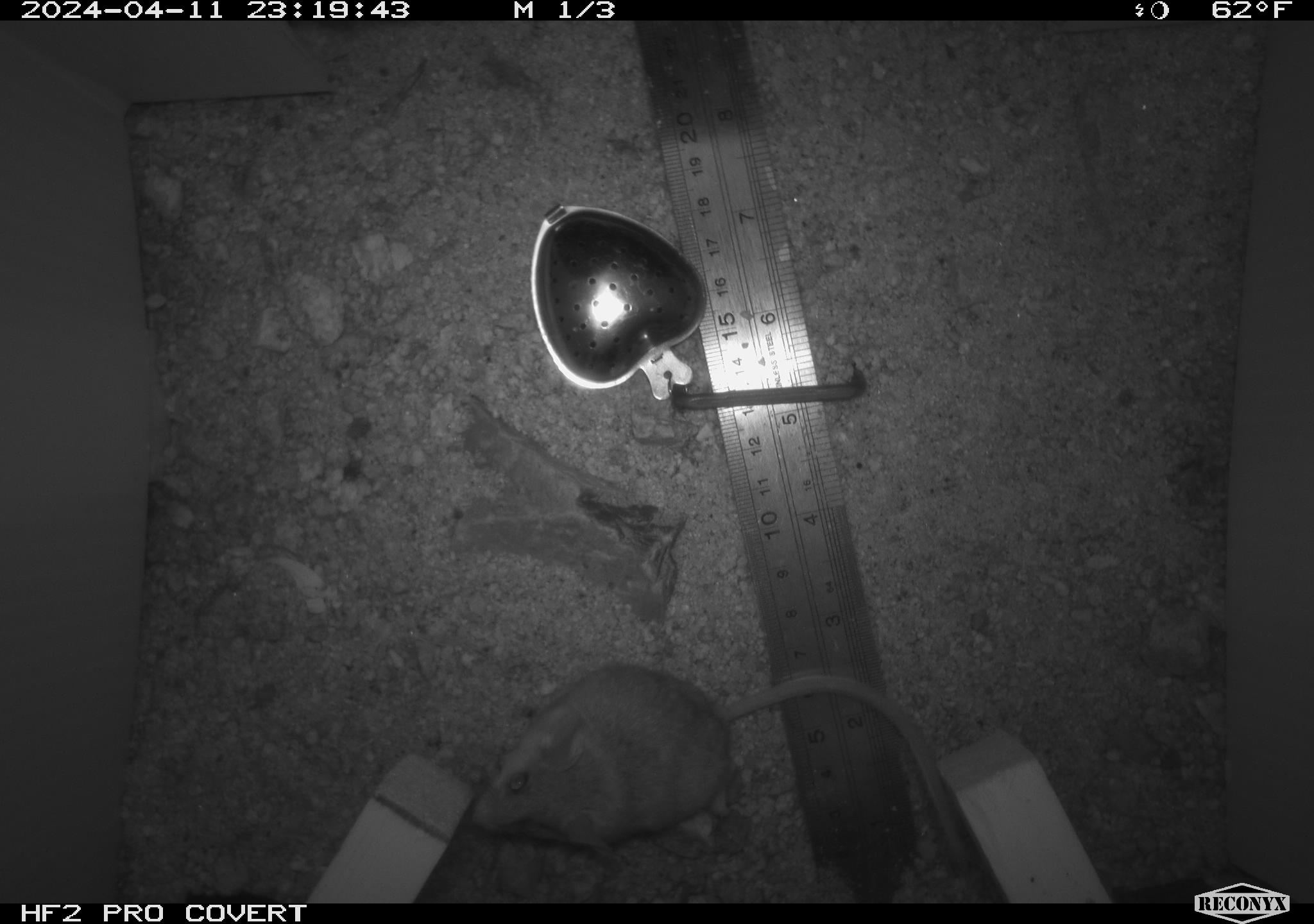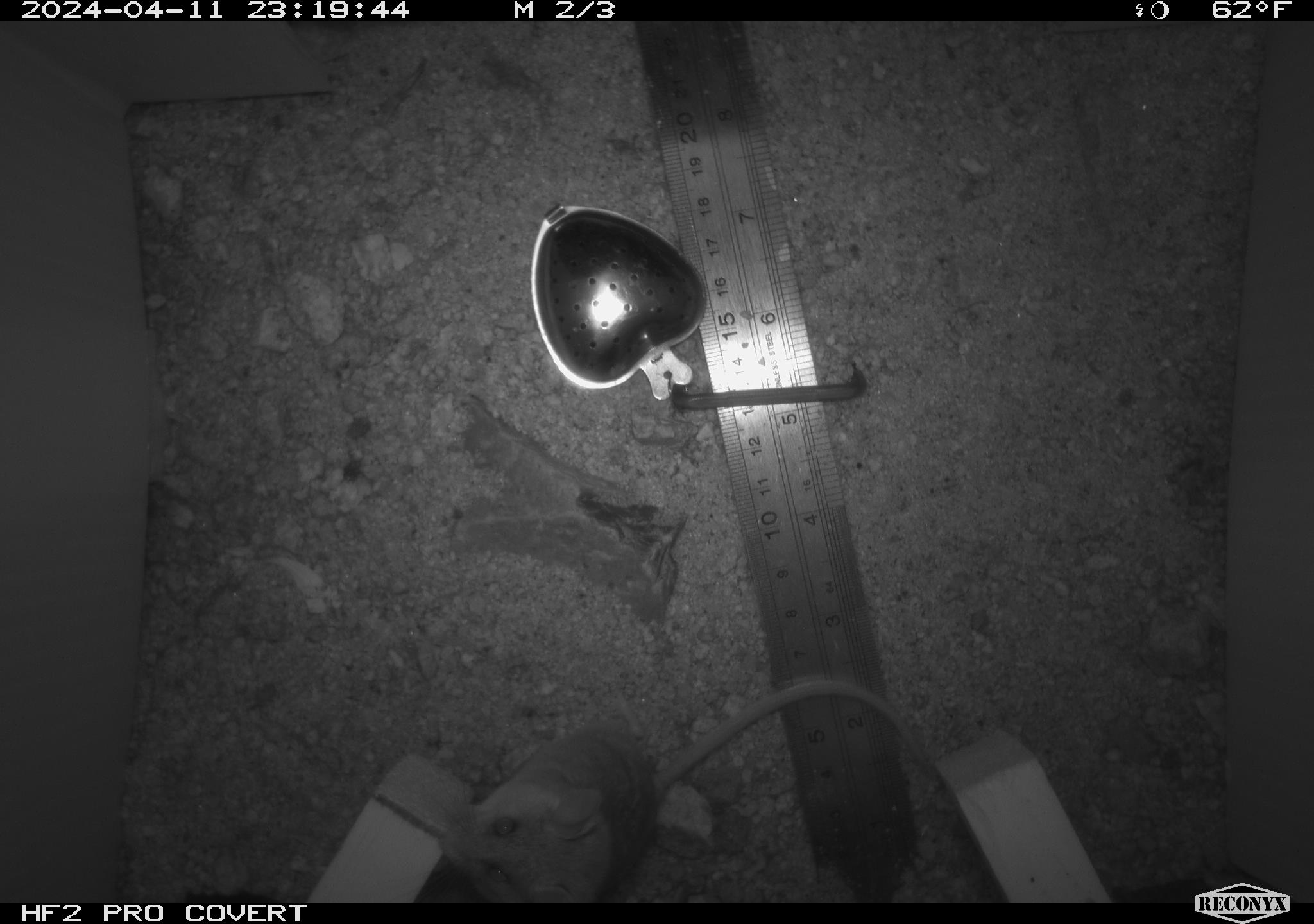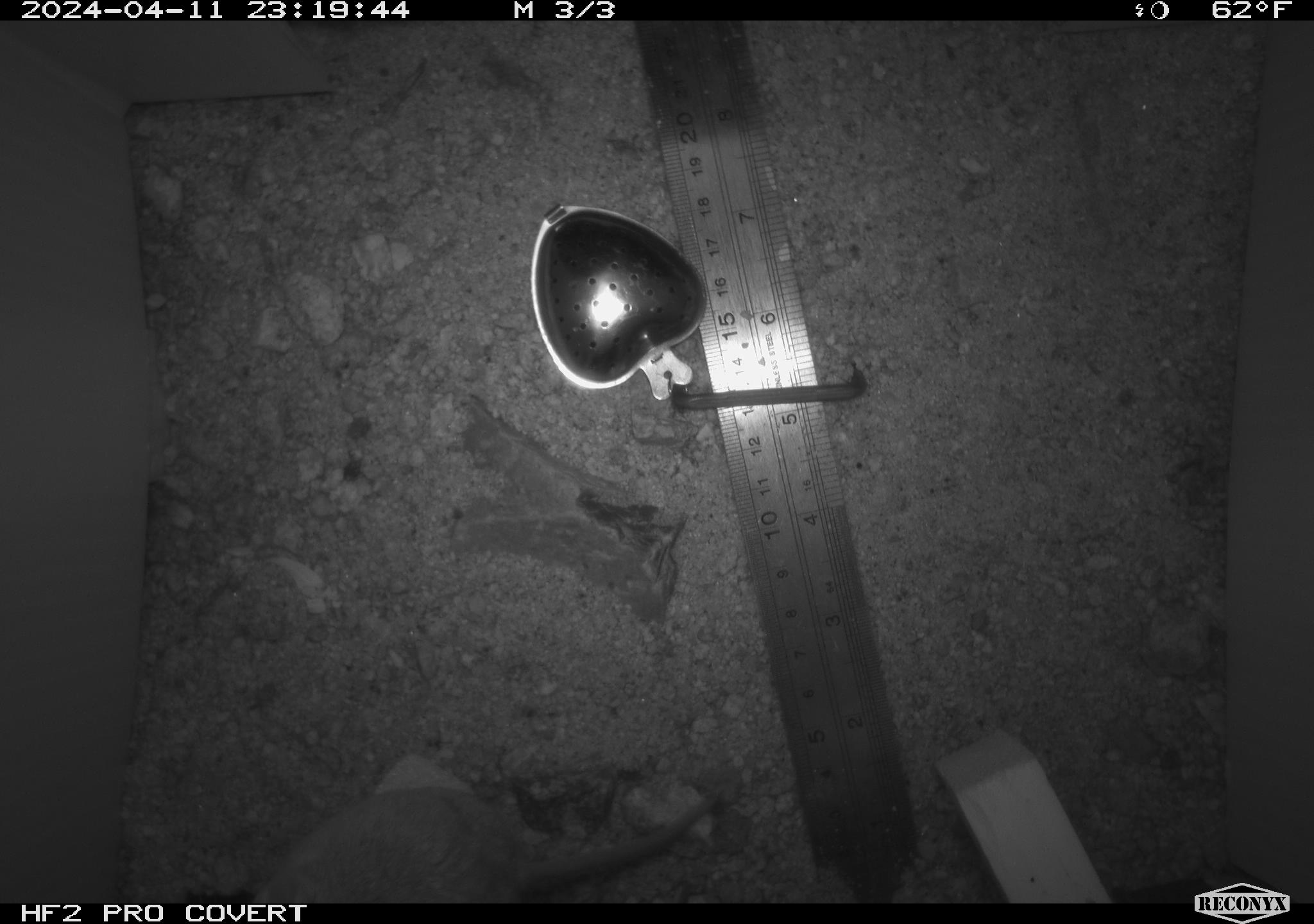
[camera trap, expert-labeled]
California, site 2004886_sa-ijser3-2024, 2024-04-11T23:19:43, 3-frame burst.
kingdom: Animalia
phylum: Chordata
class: Mammalia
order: Rodentia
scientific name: Rodentia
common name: mouse species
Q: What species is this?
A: Mouse species (Rodentia).